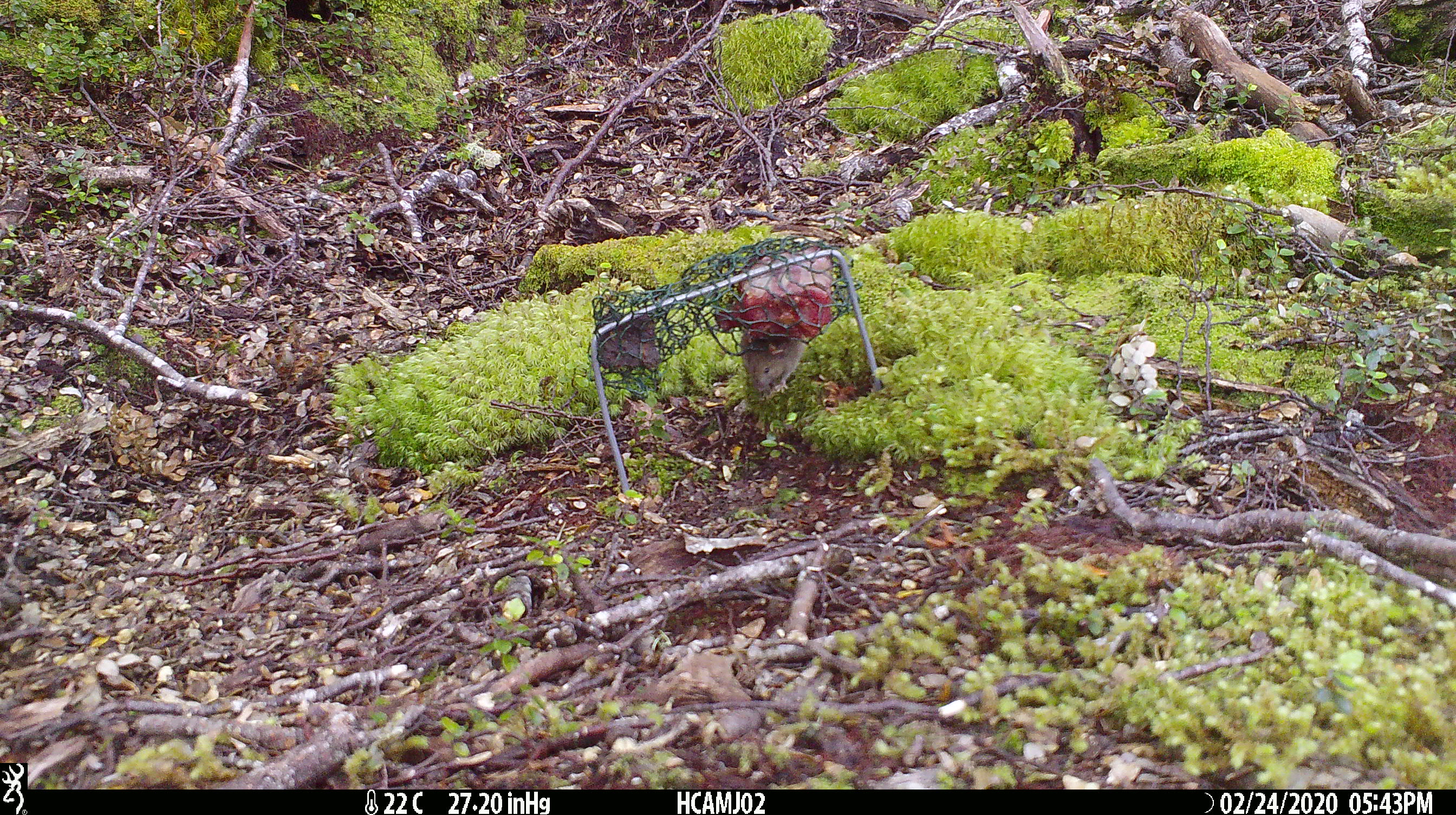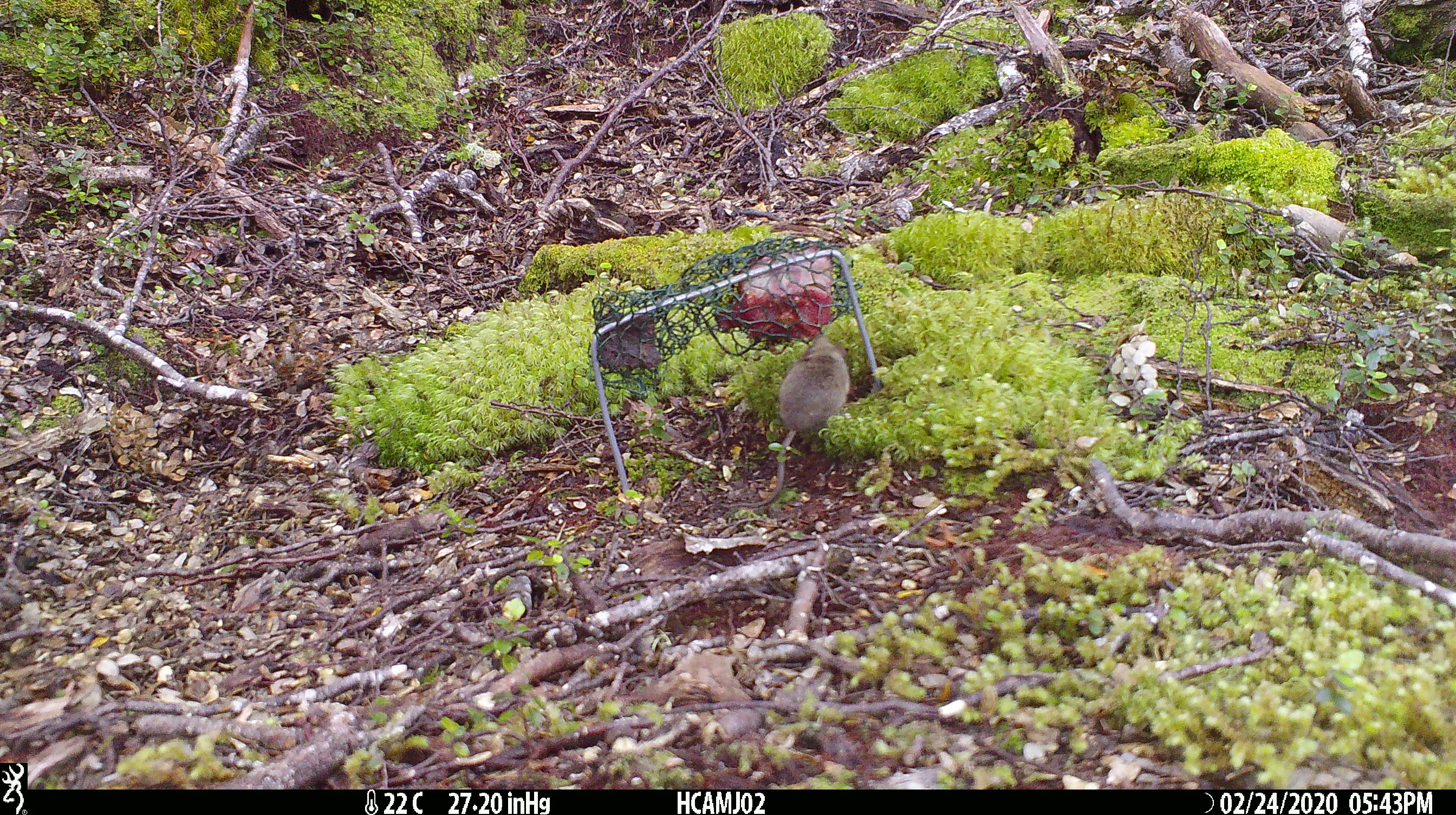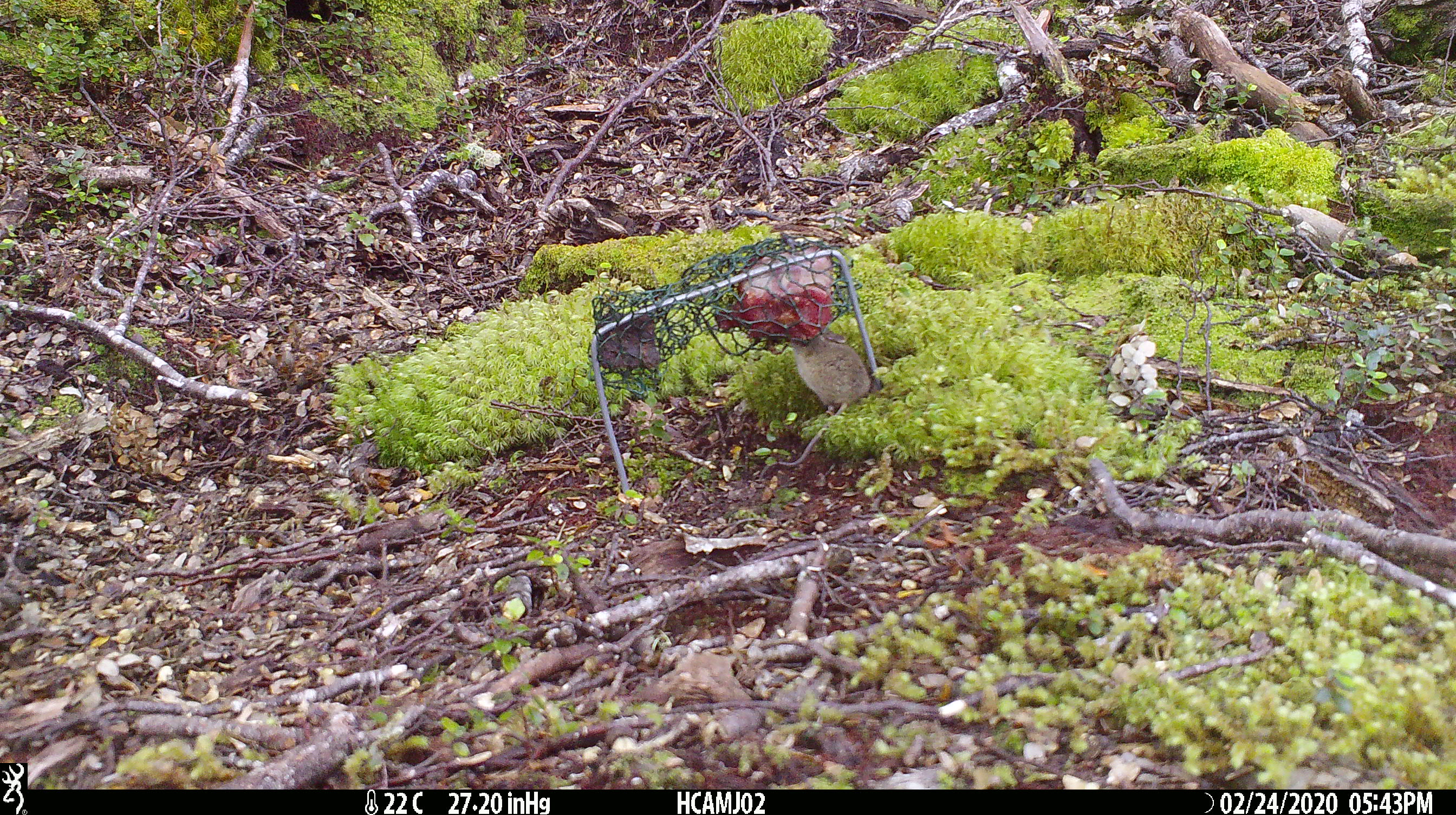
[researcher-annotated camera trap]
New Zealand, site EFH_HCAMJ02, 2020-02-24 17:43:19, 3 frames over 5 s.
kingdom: Animalia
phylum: Chordata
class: Mammalia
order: Rodentia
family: Muridae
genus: Mus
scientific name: Mus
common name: mouse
Mouse (Mus).